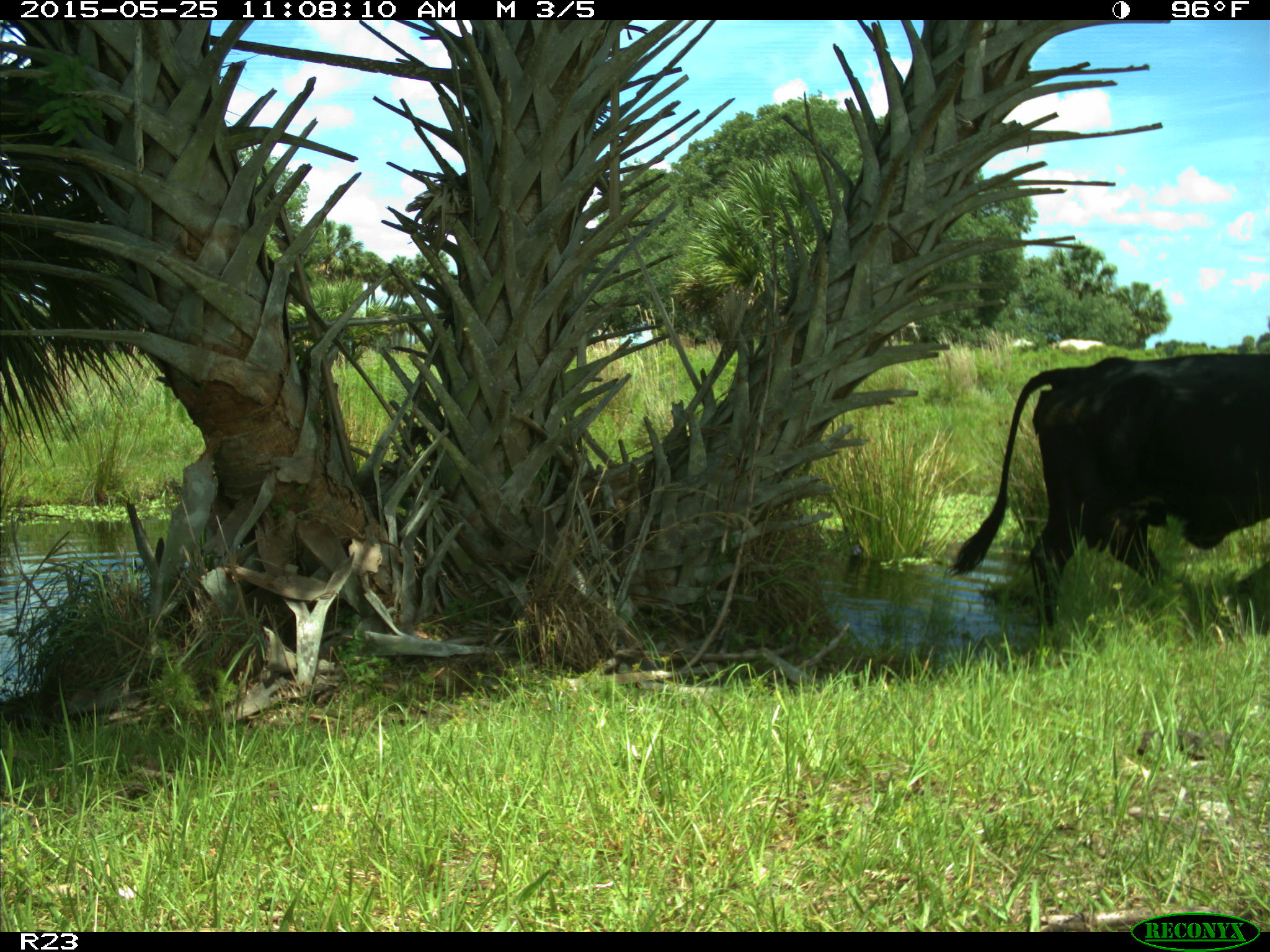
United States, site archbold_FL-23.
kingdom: Animalia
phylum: Chordata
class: Mammalia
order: Artiodactyla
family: Bovidae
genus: Bos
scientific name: Bos taurus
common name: domestic cow